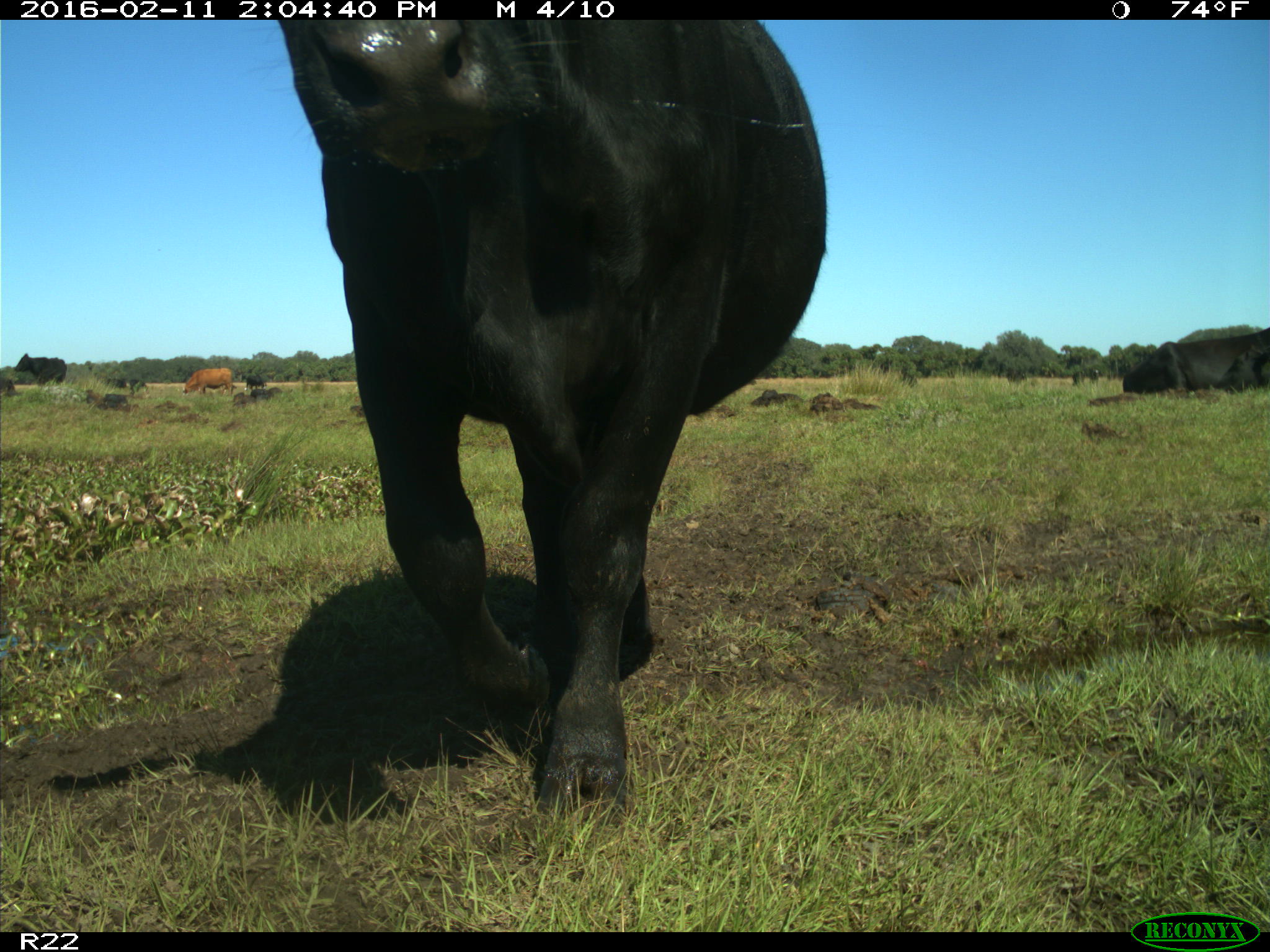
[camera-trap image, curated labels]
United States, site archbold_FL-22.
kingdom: Animalia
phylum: Chordata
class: Mammalia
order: Artiodactyla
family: Bovidae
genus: Bos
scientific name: Bos taurus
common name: domestic cow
Bos taurus (domestic cow).